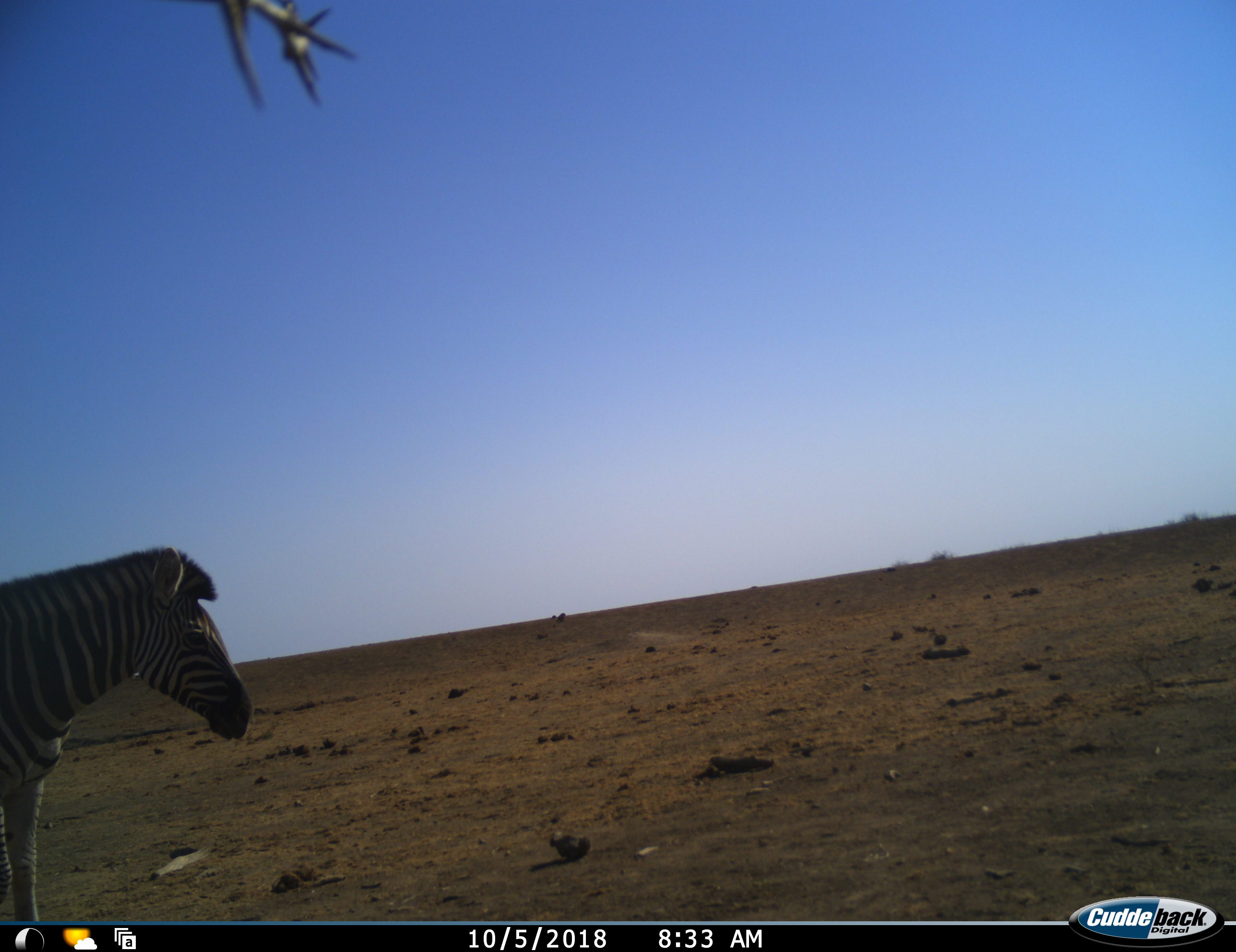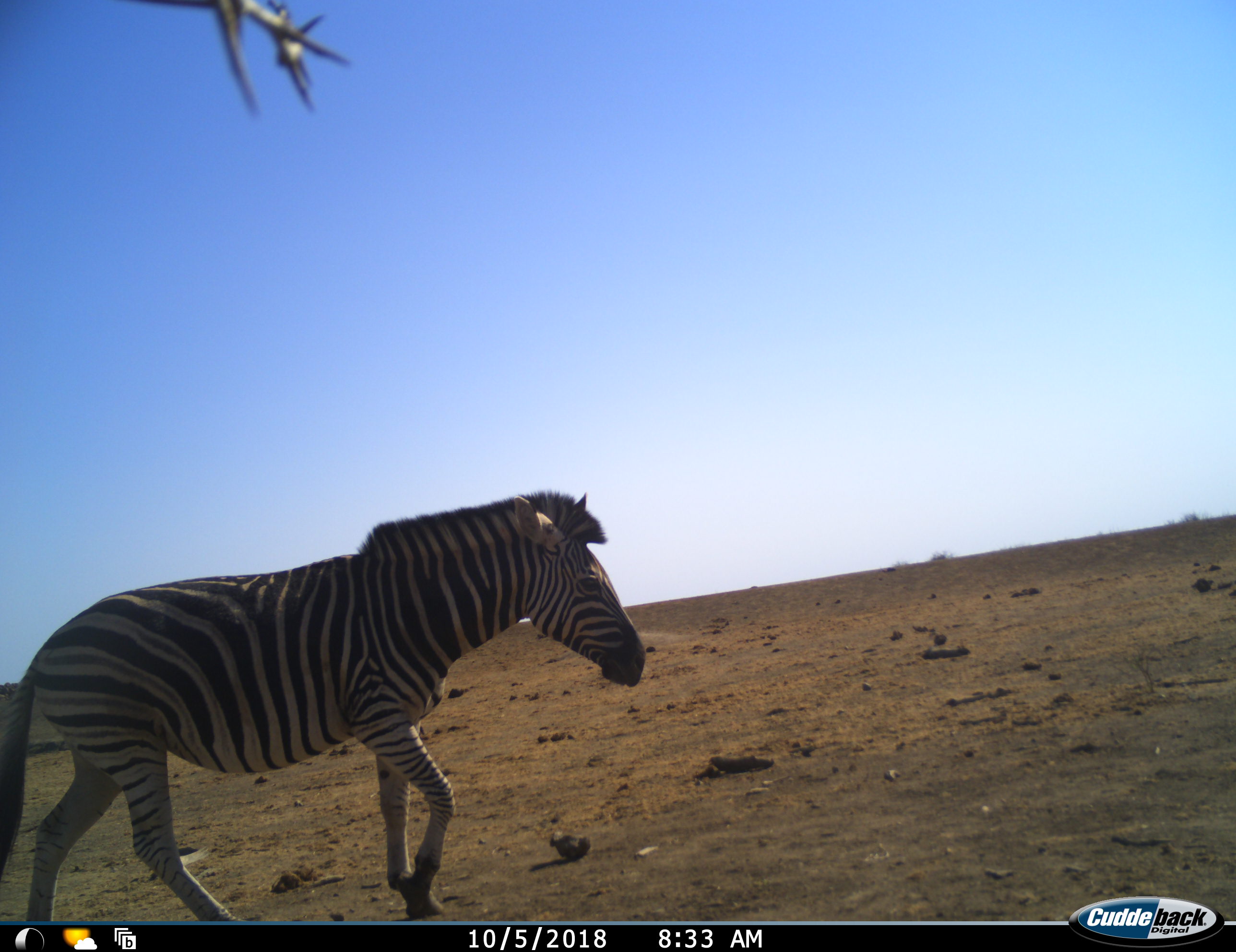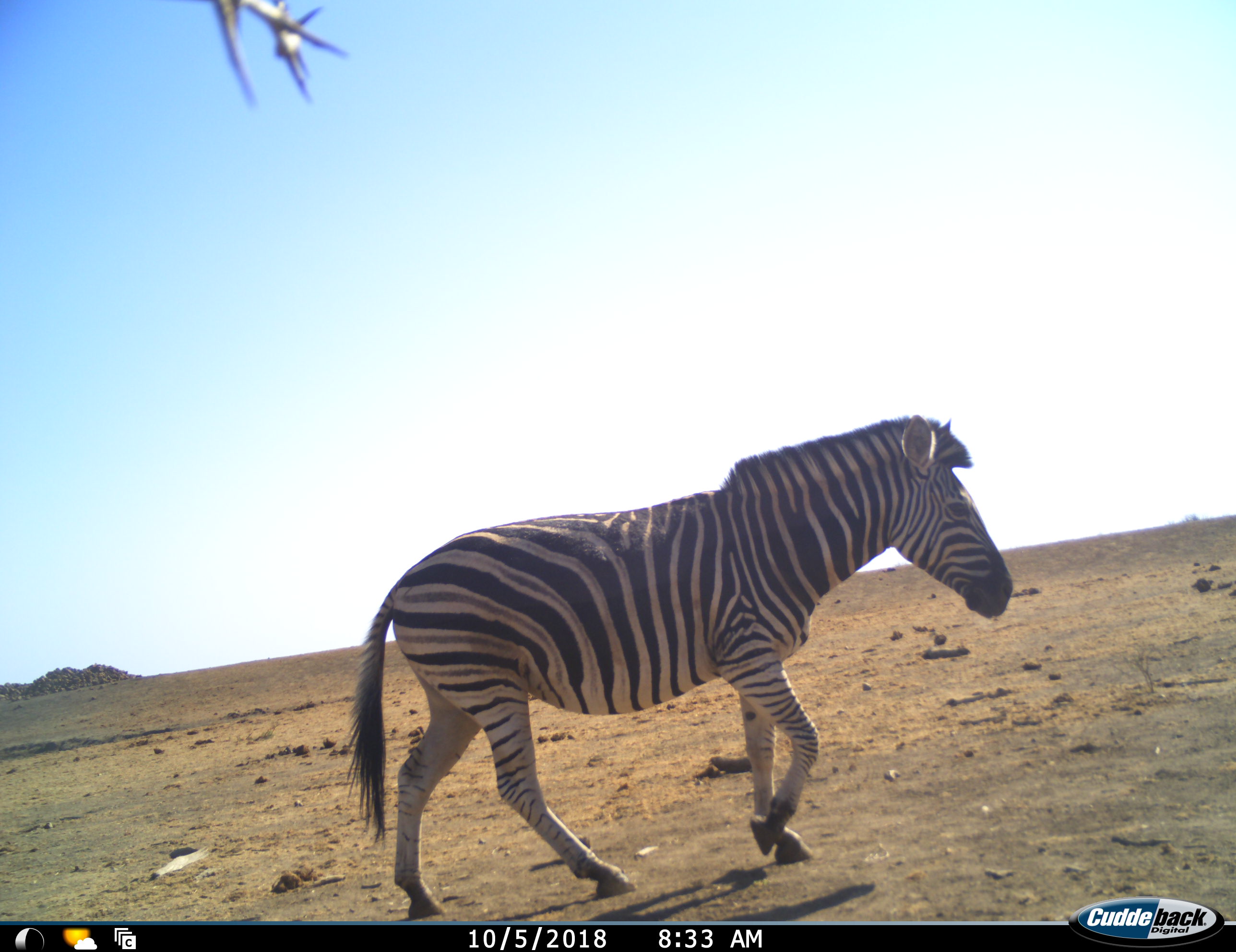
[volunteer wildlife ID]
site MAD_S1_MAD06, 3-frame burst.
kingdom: Animalia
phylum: Chordata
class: Mammalia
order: Perissodactyla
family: Equidae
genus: Equus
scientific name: Equus quagga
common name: plains zebra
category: zebraplains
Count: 1.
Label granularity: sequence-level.